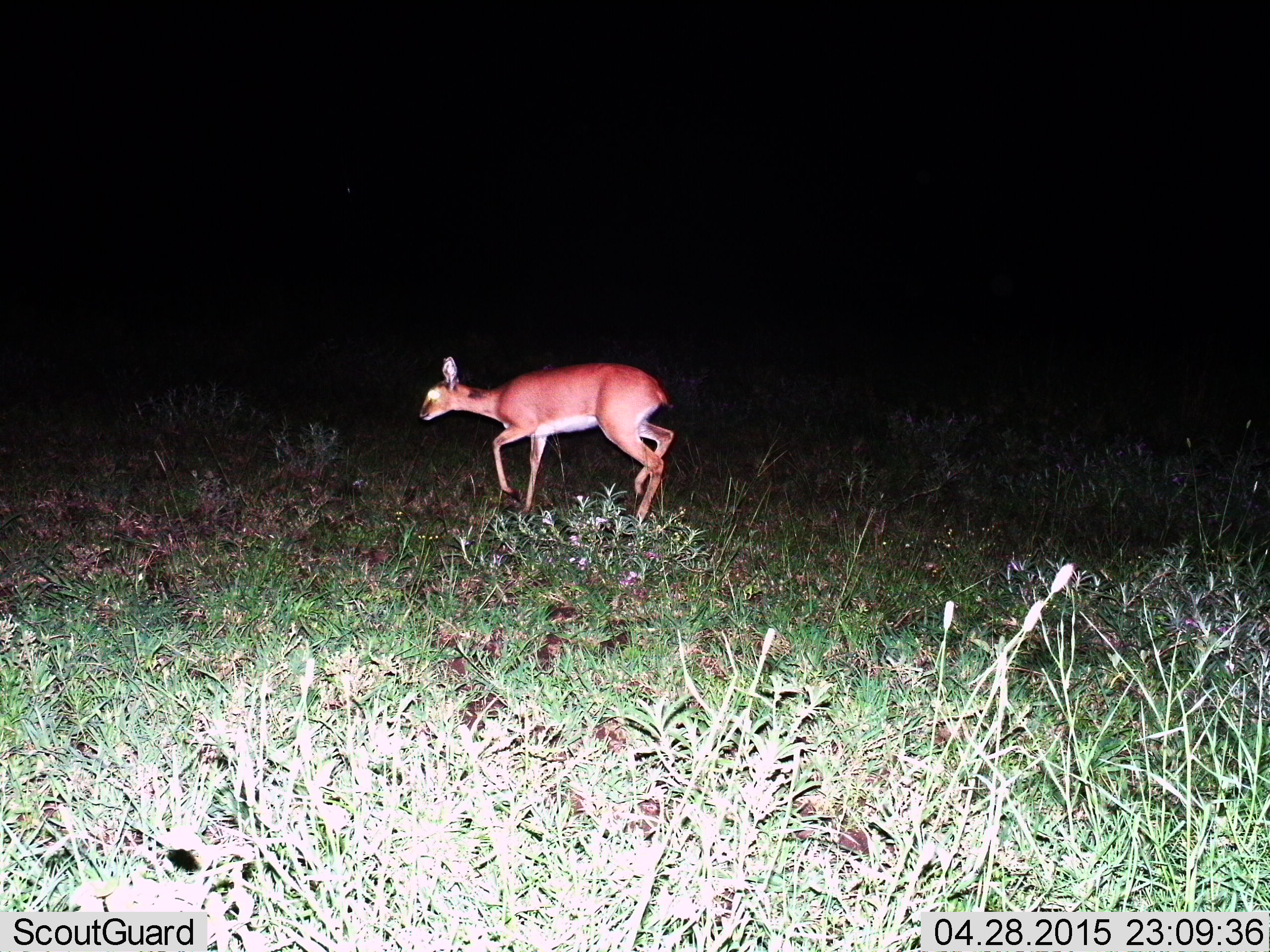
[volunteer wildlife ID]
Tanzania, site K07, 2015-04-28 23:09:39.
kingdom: Animalia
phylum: Chordata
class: Mammalia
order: Artiodactyla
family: Bovidae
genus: Redunca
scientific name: Redunca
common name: reedbuck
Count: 1.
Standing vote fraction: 40%.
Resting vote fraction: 0%.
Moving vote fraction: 60%.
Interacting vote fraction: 0%.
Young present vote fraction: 0%.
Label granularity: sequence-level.